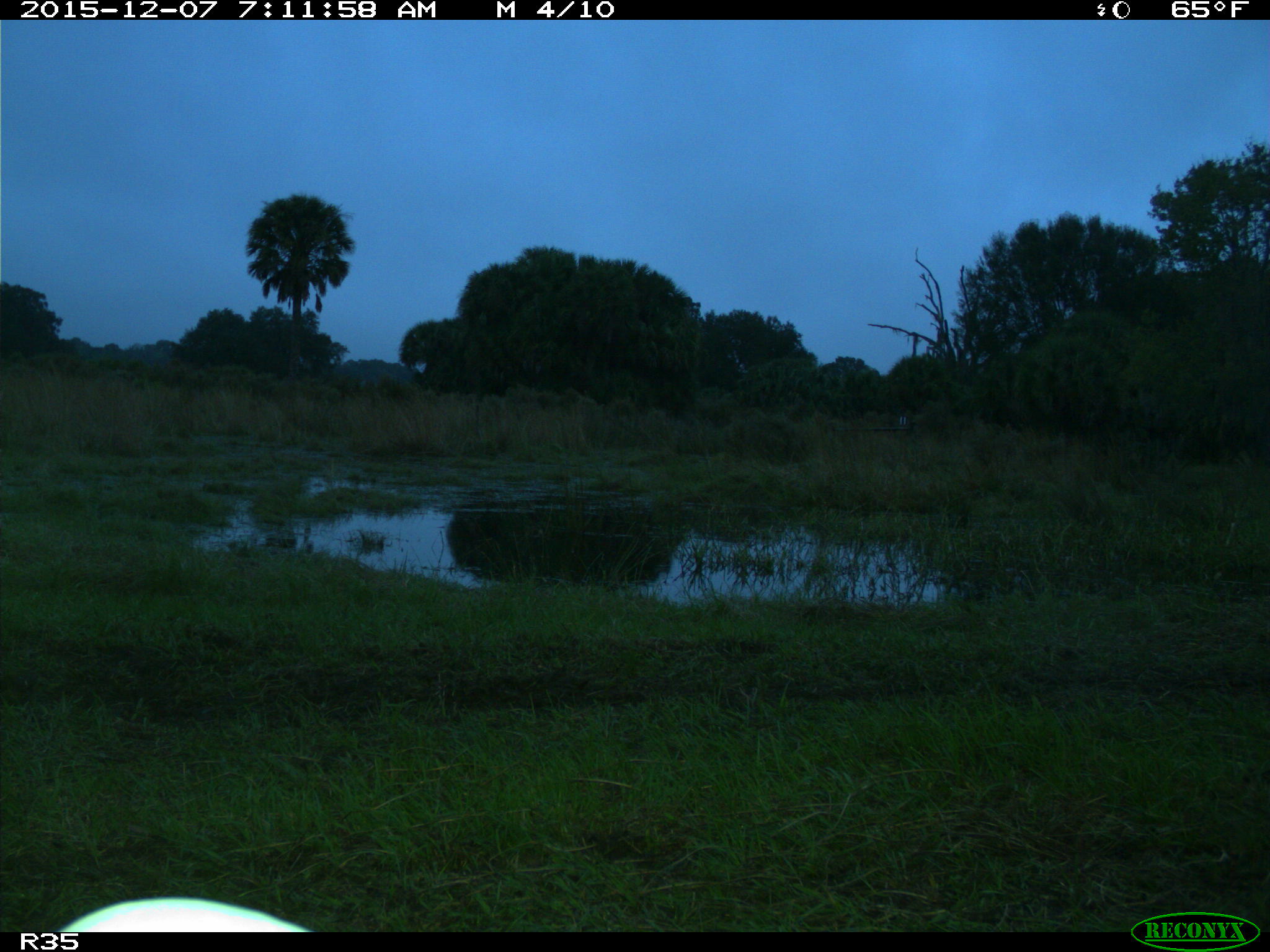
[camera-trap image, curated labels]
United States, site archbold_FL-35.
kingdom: Animalia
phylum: Chordata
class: Aves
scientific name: Aves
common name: birds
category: unidentified bird